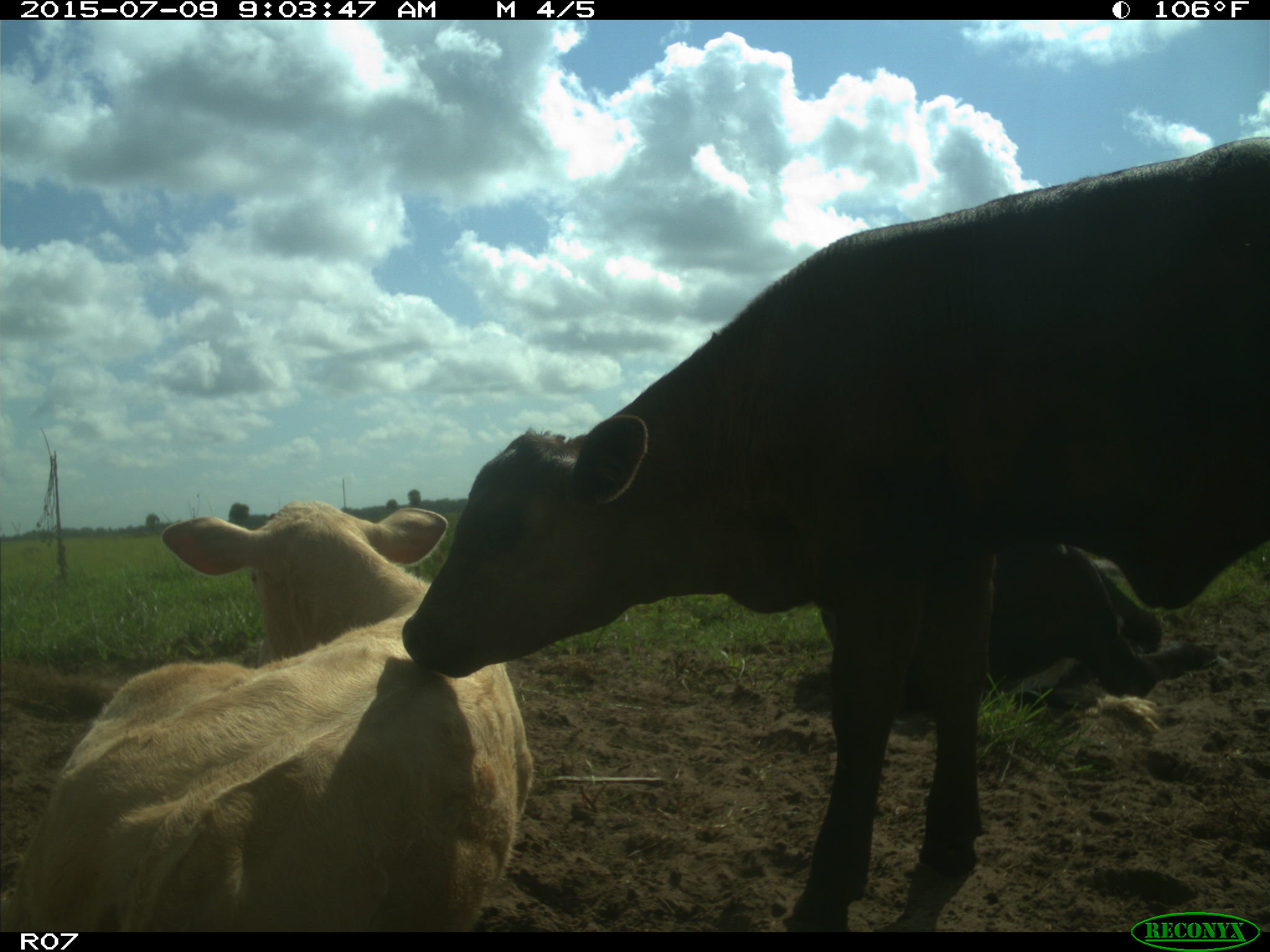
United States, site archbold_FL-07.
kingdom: Animalia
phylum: Chordata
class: Mammalia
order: Artiodactyla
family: Bovidae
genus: Bos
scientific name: Bos taurus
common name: domestic cow